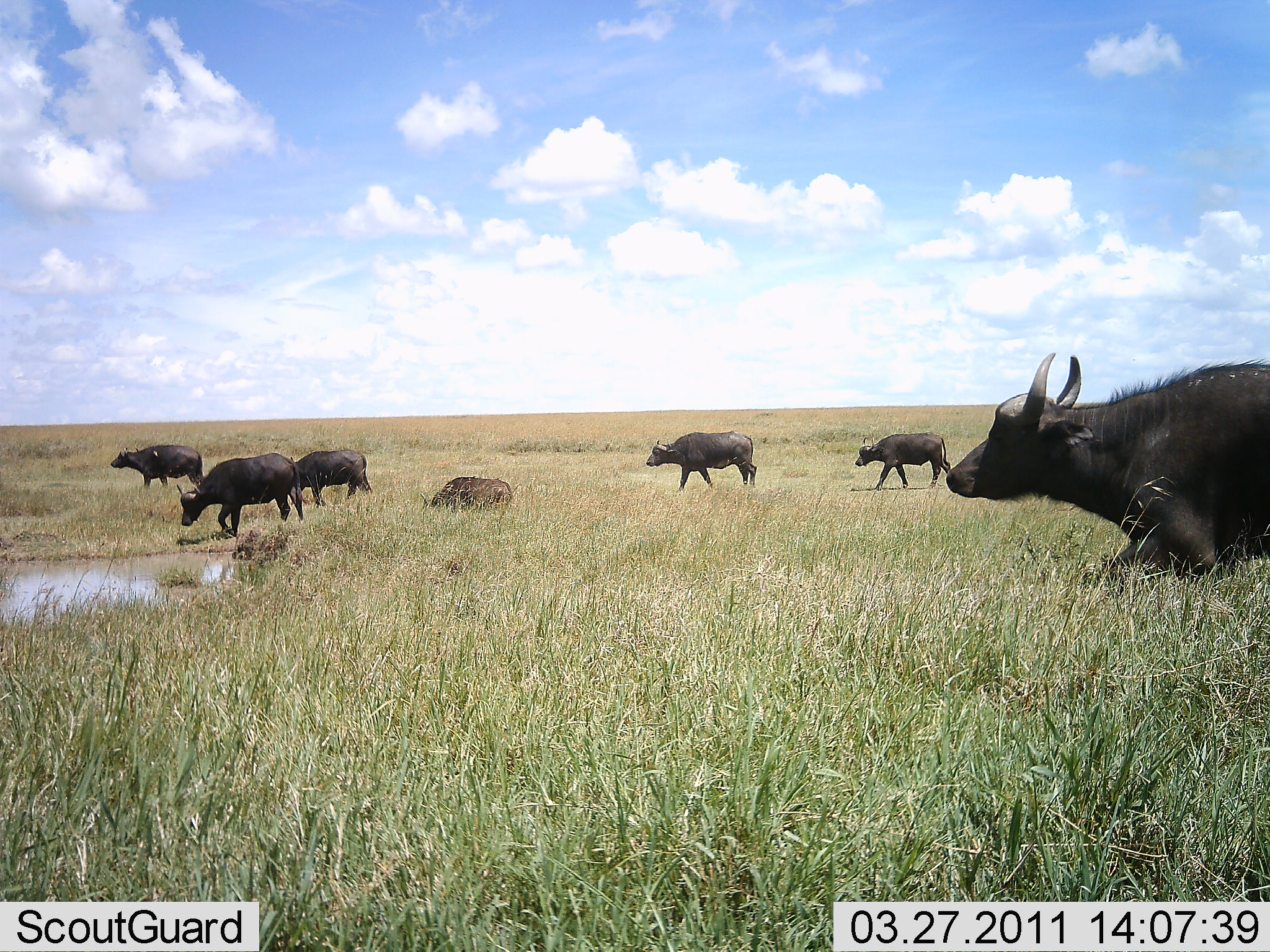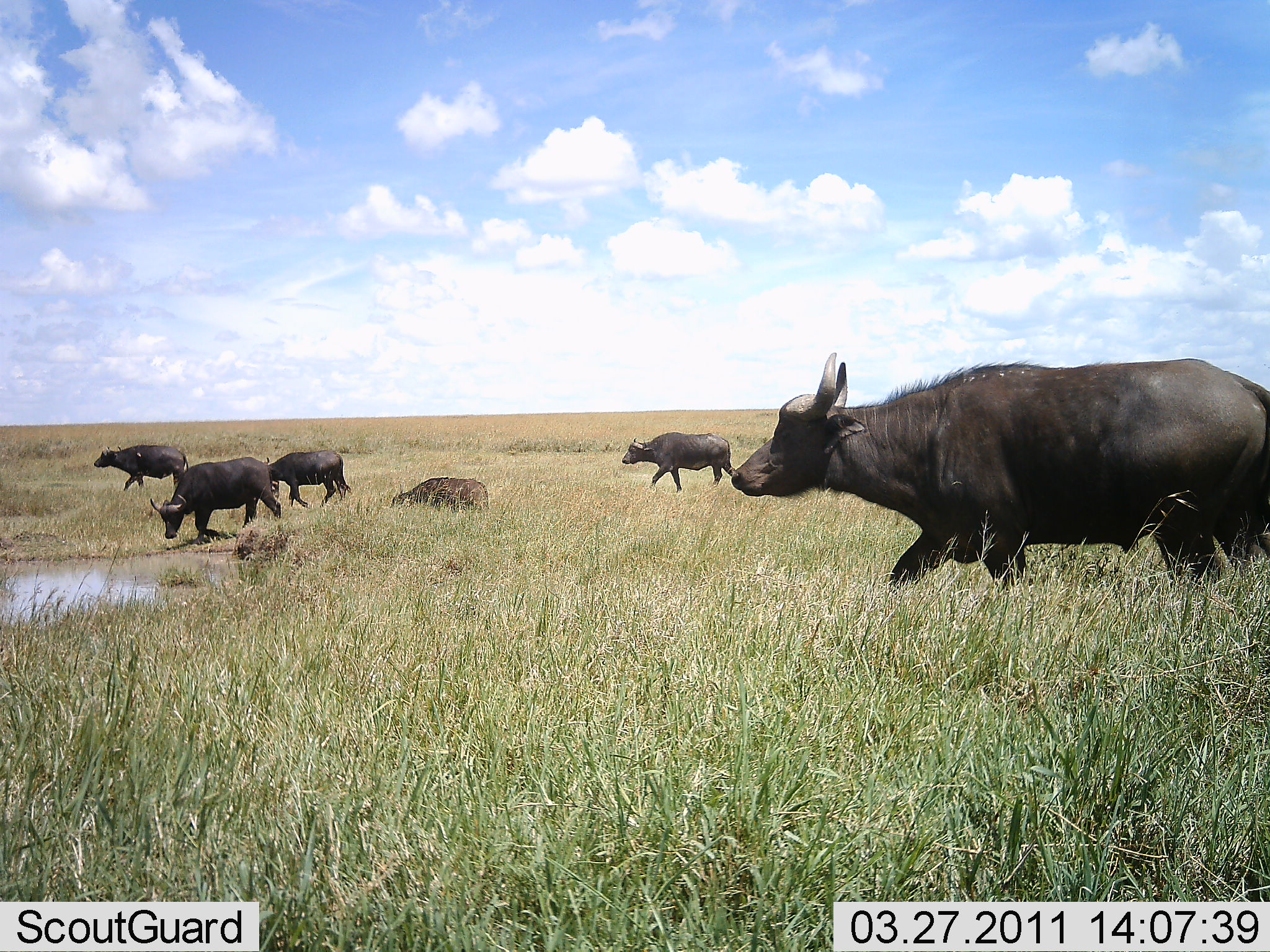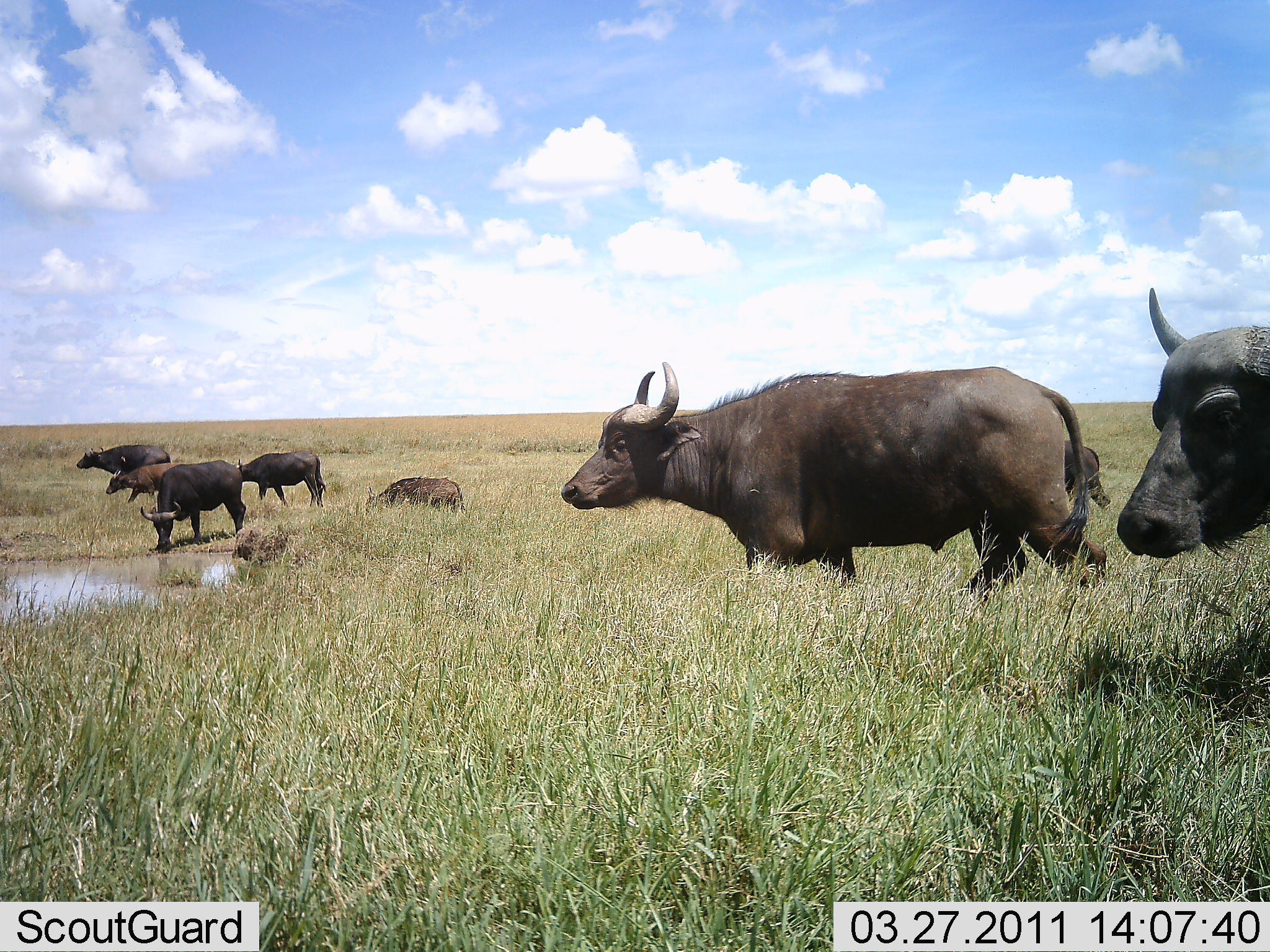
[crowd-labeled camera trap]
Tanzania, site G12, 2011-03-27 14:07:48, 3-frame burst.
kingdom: Animalia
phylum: Chordata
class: Mammalia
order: Artiodactyla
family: Bovidae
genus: Syncerus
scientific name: Syncerus caffer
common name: cape buffalo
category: buffalo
Buffalo (cape buffalo) (Syncerus caffer), count 8. Behavior (volunteer vote fractions): standing 18%, resting 9%, moving 100%, interacting 0%. Young present (vote fraction): 36%. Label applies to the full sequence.